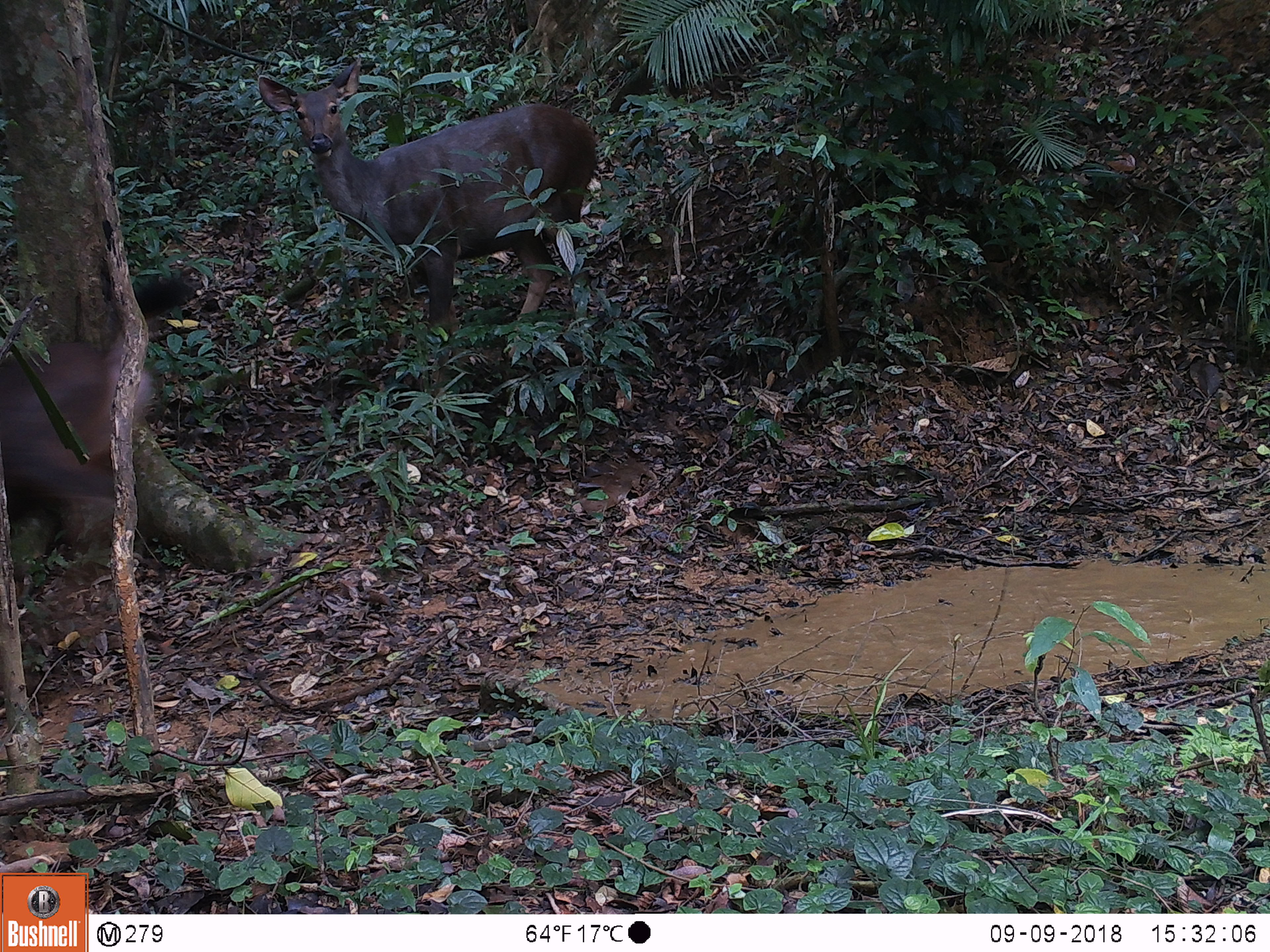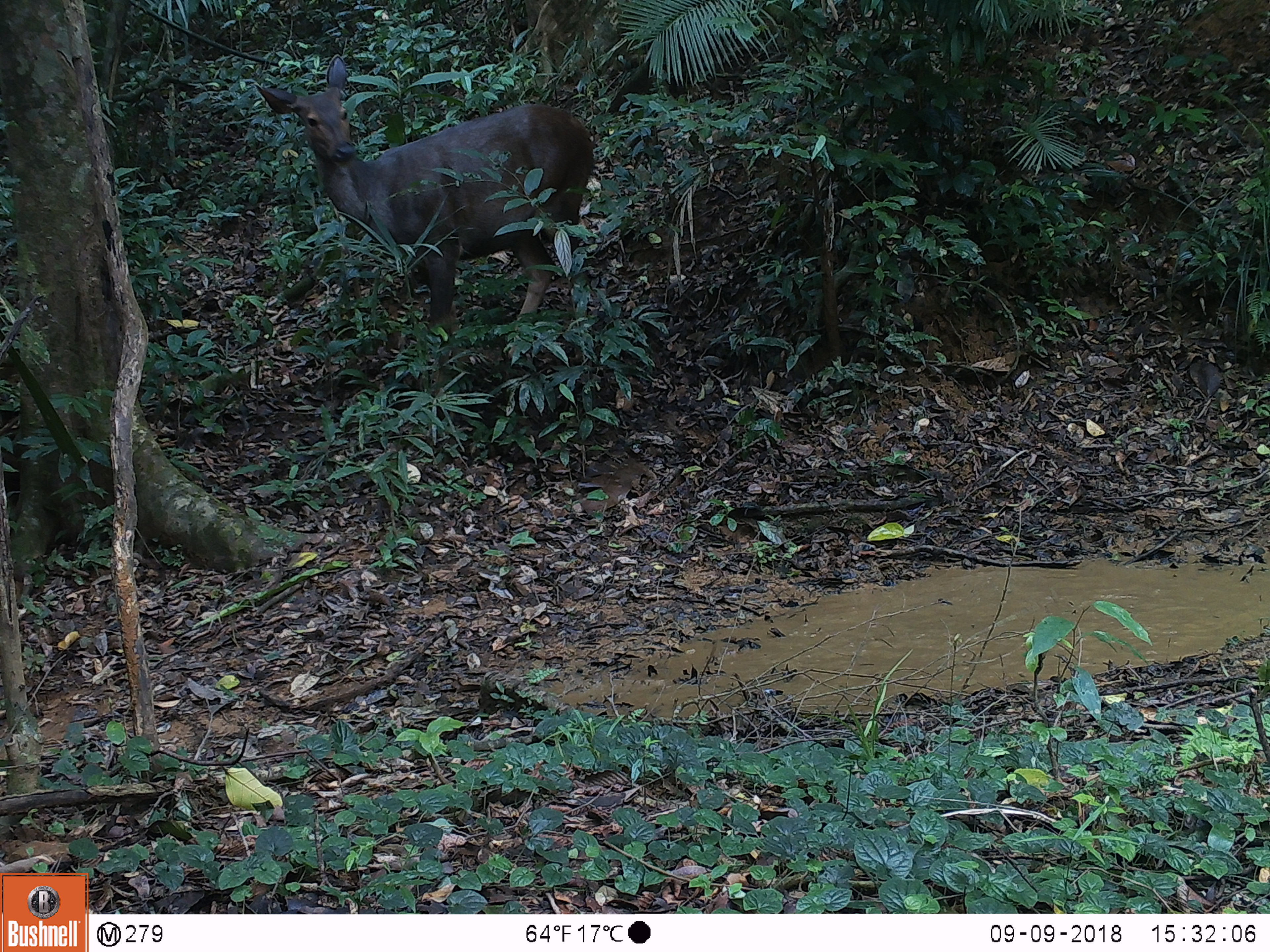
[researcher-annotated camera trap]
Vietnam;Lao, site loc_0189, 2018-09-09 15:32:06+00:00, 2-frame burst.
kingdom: Animalia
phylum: Chordata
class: Mammalia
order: Artiodactyla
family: Cervidae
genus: Rusa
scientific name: Rusa unicolor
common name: sambar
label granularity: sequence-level